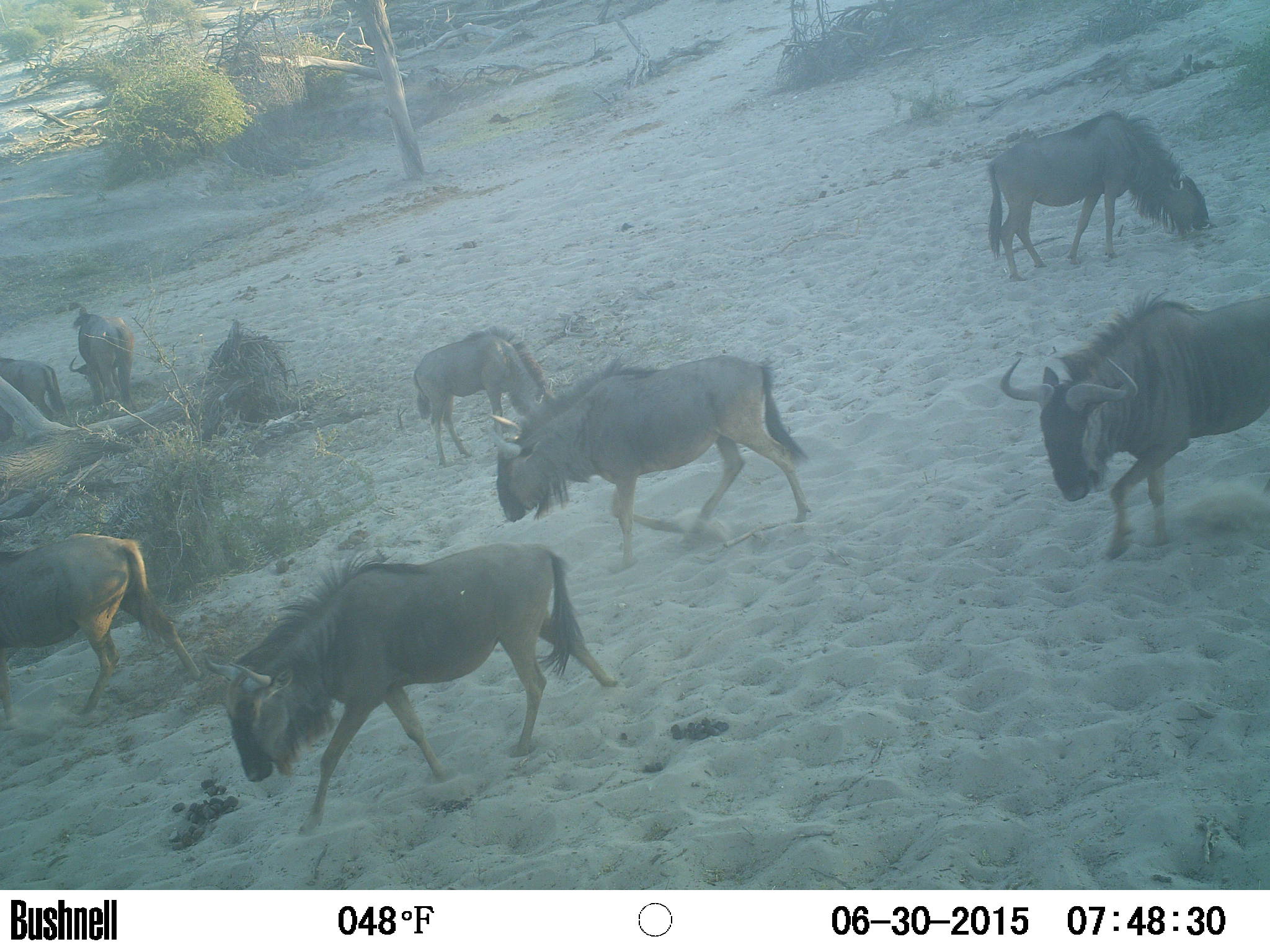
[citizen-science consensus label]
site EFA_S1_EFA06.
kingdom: Animalia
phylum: Chordata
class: Mammalia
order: Artiodactyla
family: Bovidae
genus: Connochaetes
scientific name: Connochaetes taurinus taurinus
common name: blue wildebeest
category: wildebeestblue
Wildebeestblue (blue wildebeest) (Connochaetes taurinus taurinus), count 7. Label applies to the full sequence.